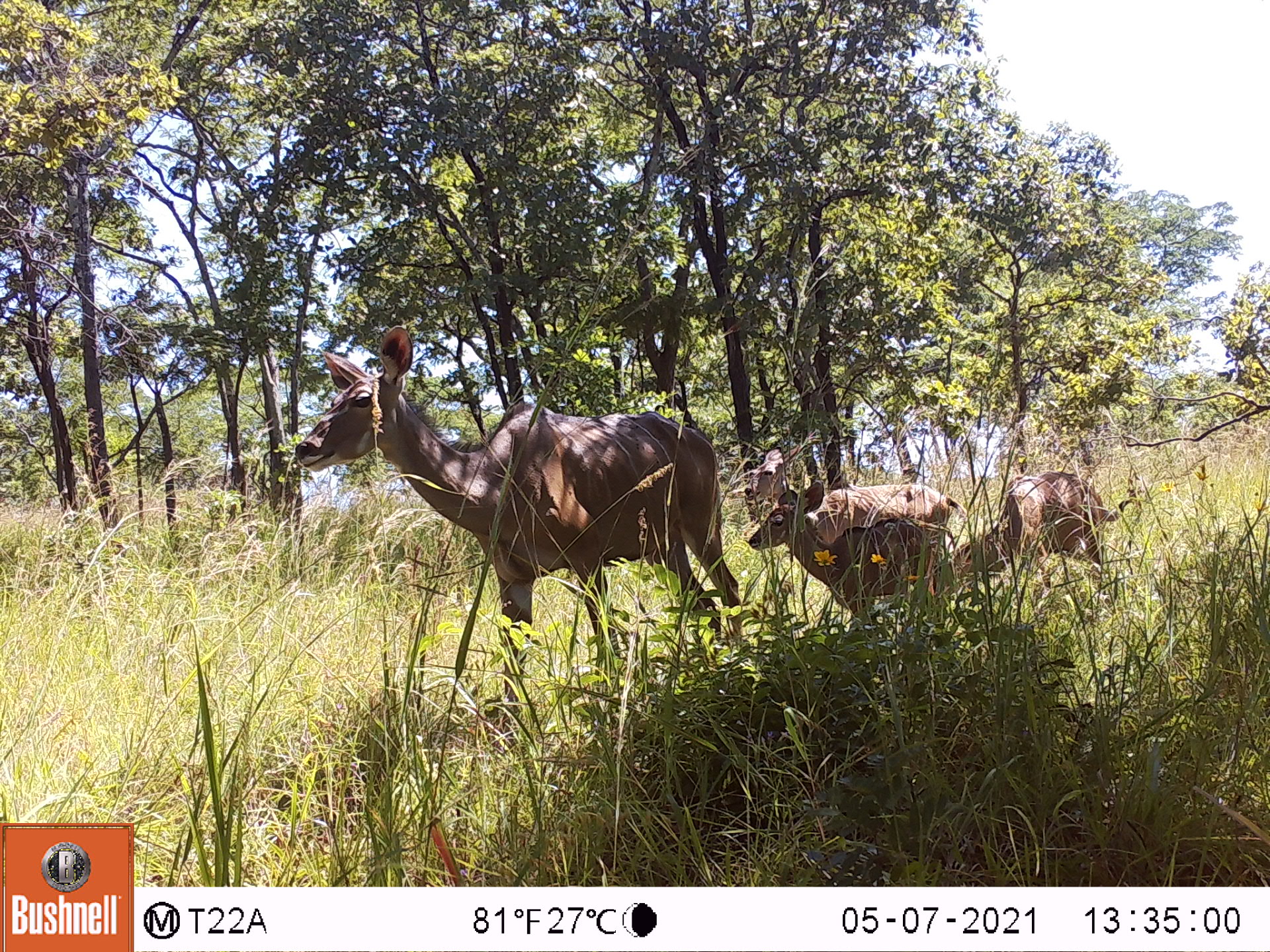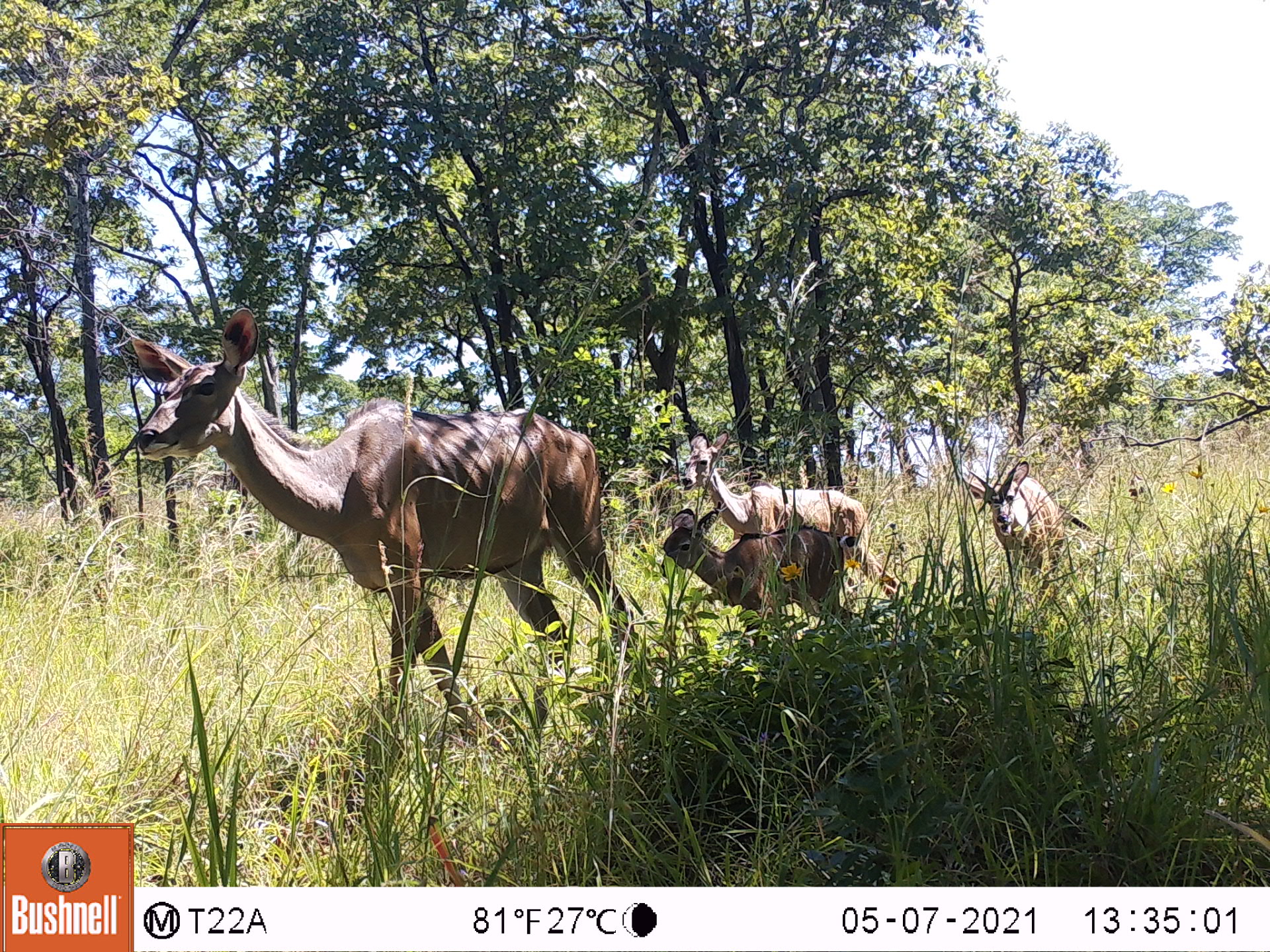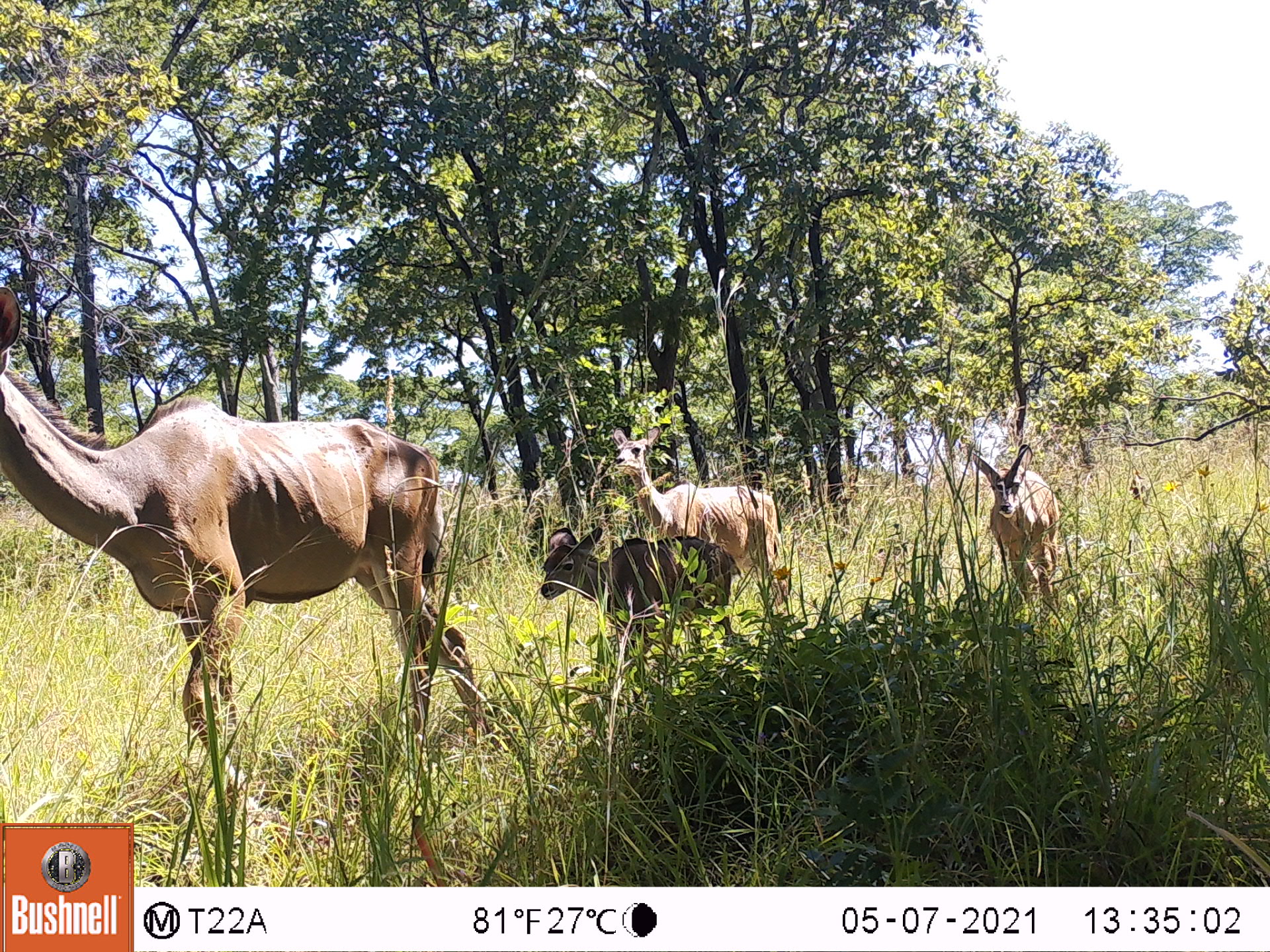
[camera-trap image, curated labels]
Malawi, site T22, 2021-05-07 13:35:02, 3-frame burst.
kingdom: Animalia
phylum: Chordata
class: Mammalia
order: Artiodactyla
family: Bovidae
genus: Tragelaphus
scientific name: Tragelaphus strepsiceros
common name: greater kudu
Greater kudu (Tragelaphus strepsiceros), count 4.